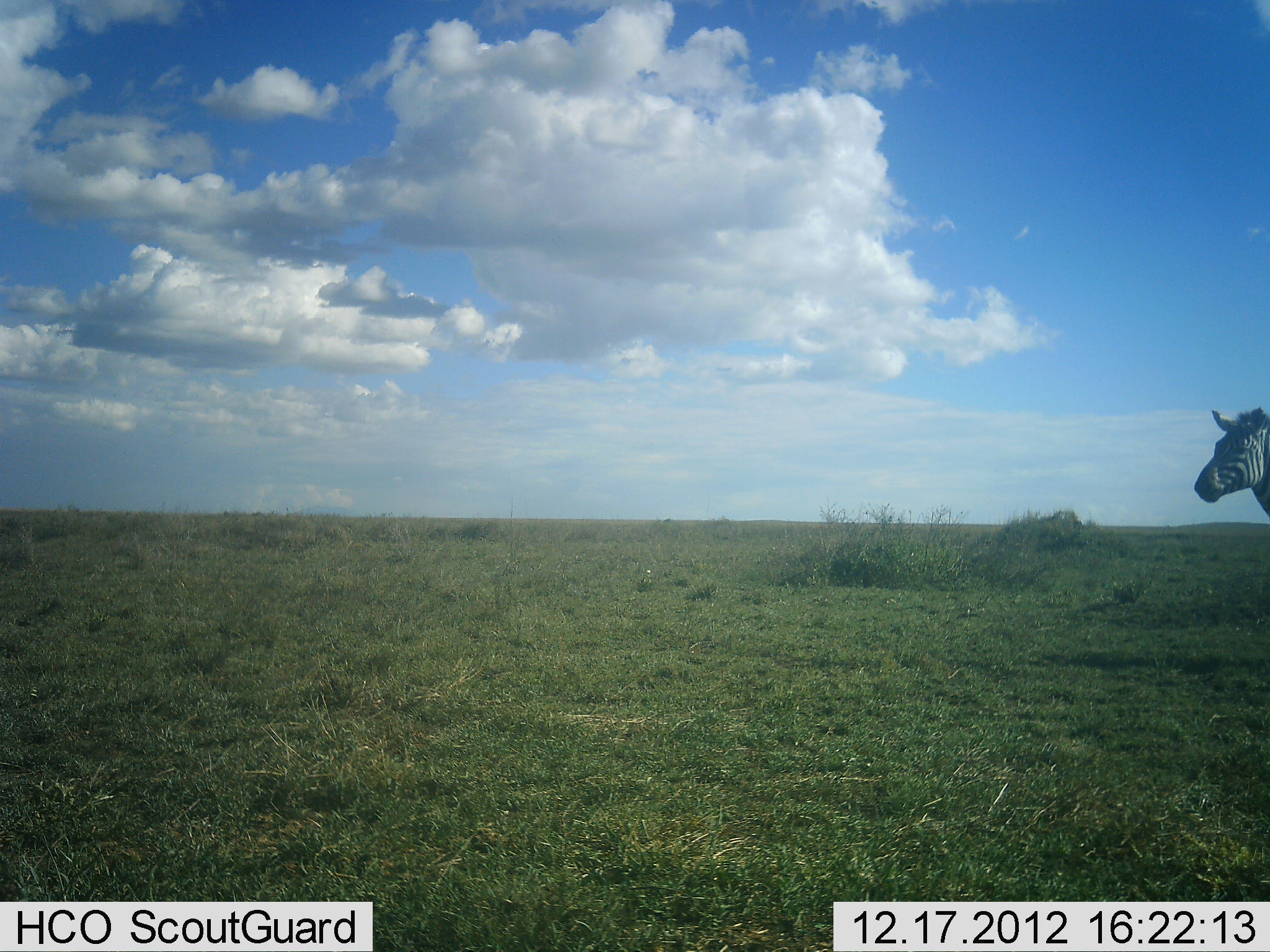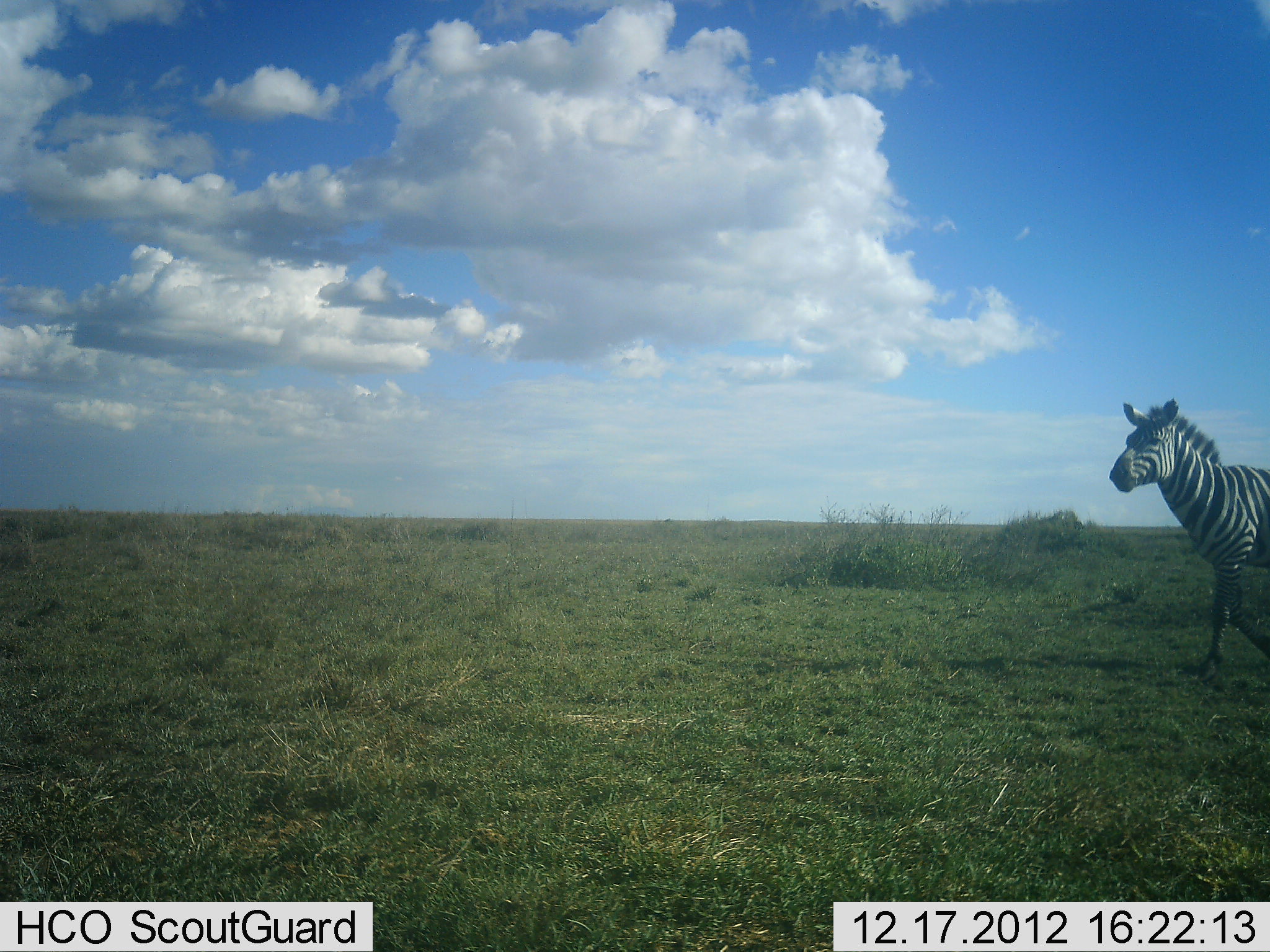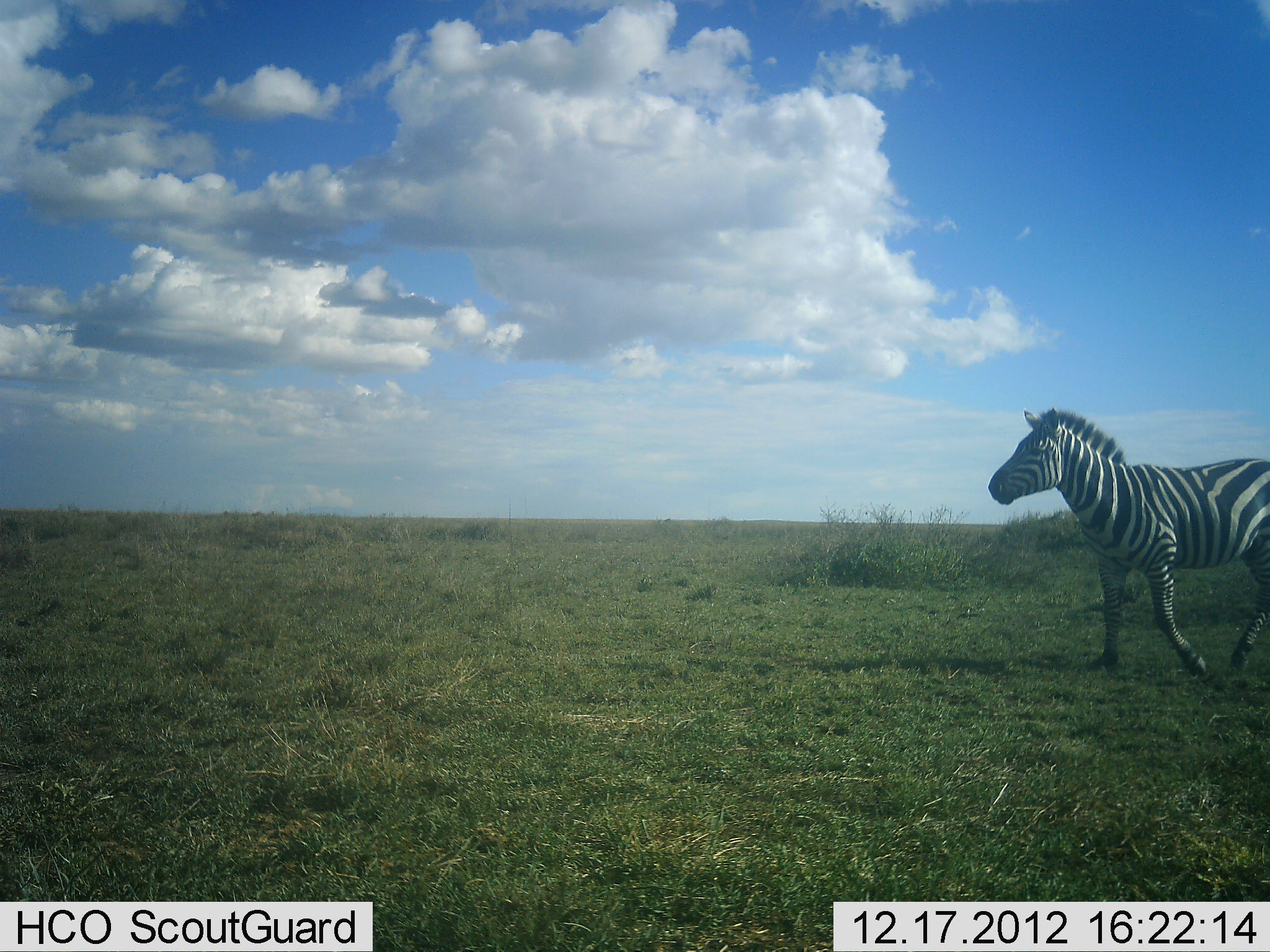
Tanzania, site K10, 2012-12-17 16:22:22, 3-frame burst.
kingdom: Animalia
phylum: Chordata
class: Mammalia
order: Perissodactyla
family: Equidae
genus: Equus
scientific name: Equus quagga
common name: plains zebra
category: zebra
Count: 1.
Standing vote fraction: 6%.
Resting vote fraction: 0%.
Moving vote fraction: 100%.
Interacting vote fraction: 0%.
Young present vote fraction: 0%.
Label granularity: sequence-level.